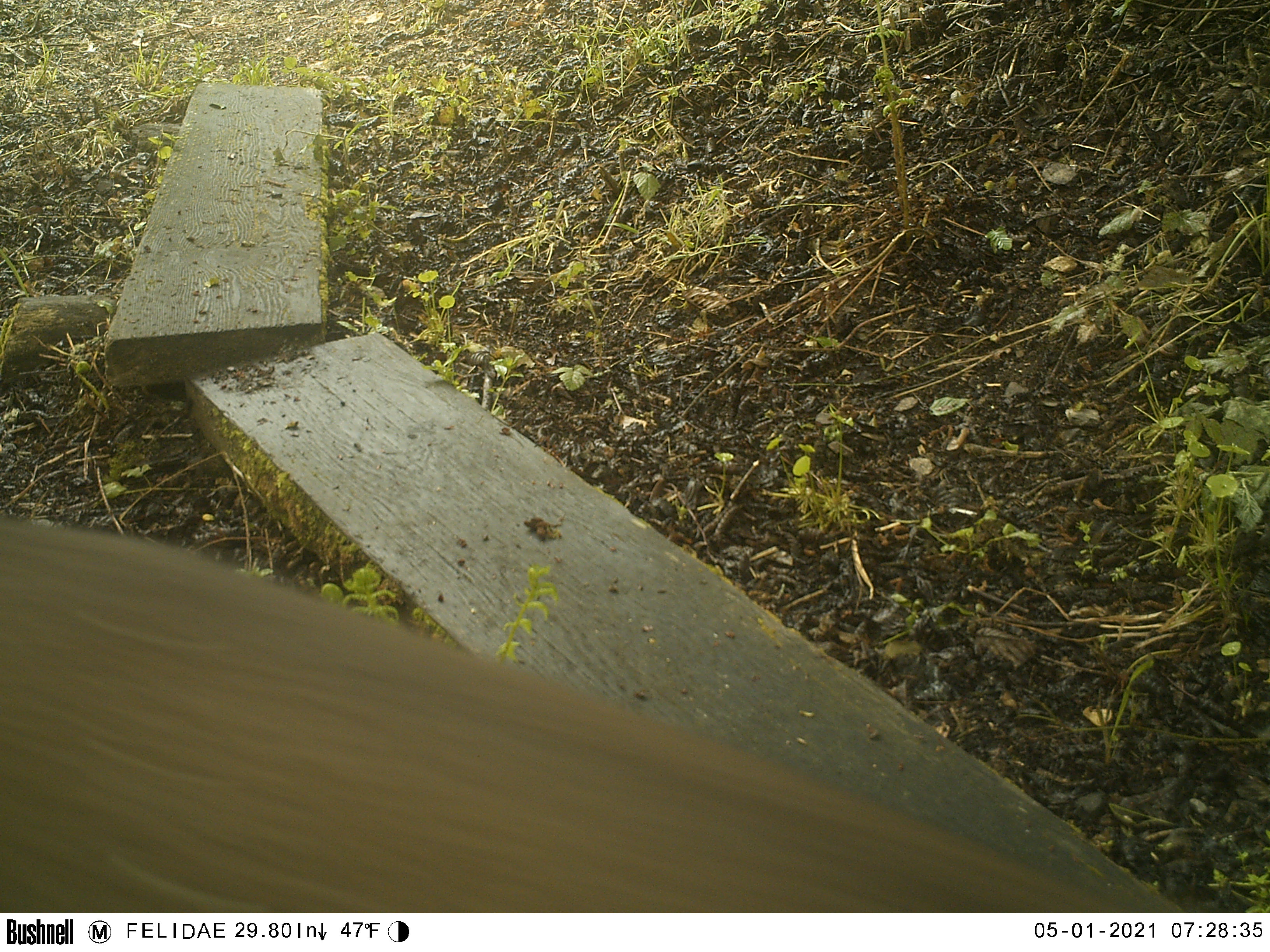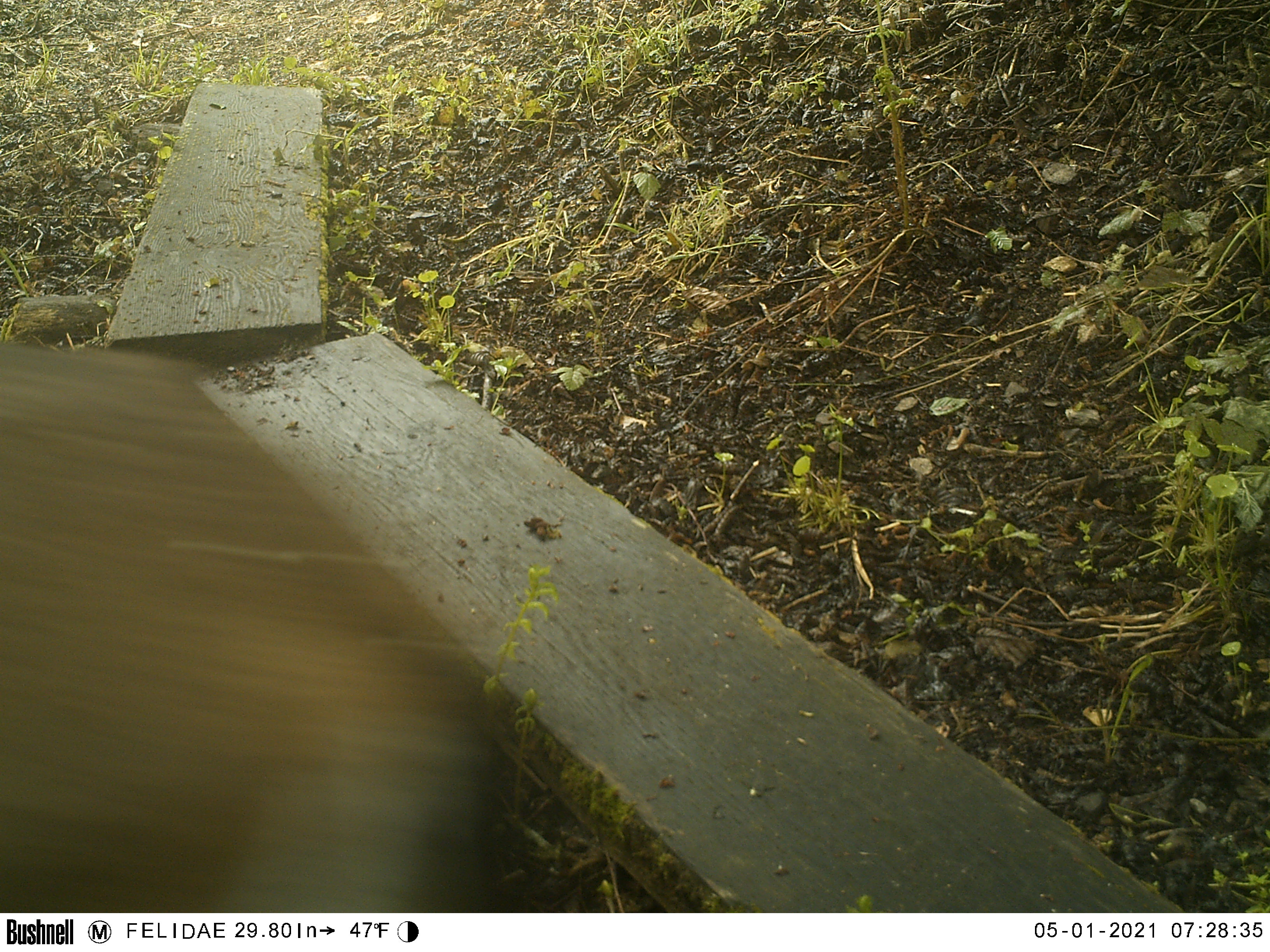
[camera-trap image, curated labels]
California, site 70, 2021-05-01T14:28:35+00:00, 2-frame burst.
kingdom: Animalia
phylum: Chordata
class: Mammalia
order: Artiodactyla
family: Cervidae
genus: Odocoileus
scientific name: Odocoileus hemionus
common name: mule deer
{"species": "mule deer (Odocoileus hemionus)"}